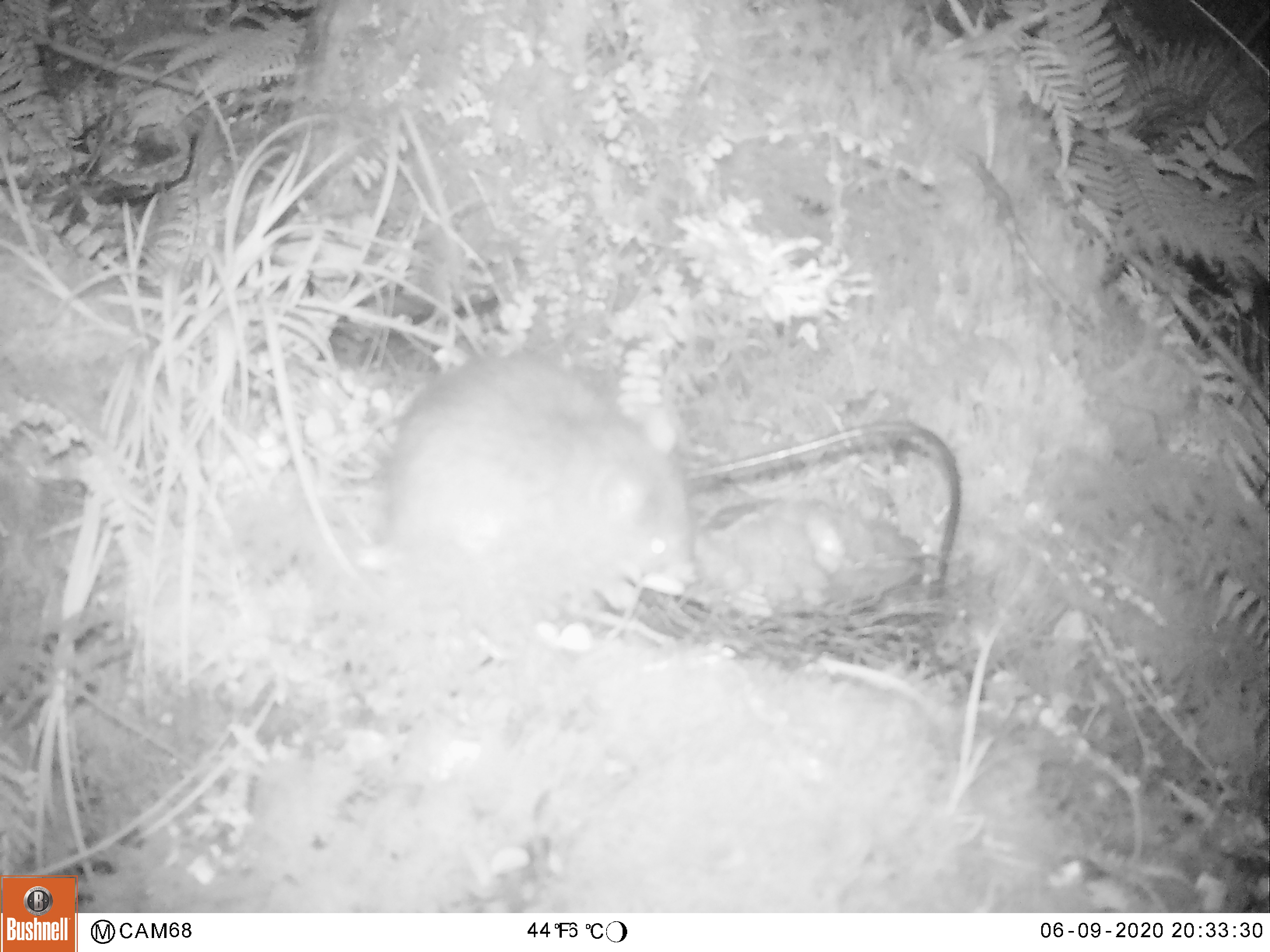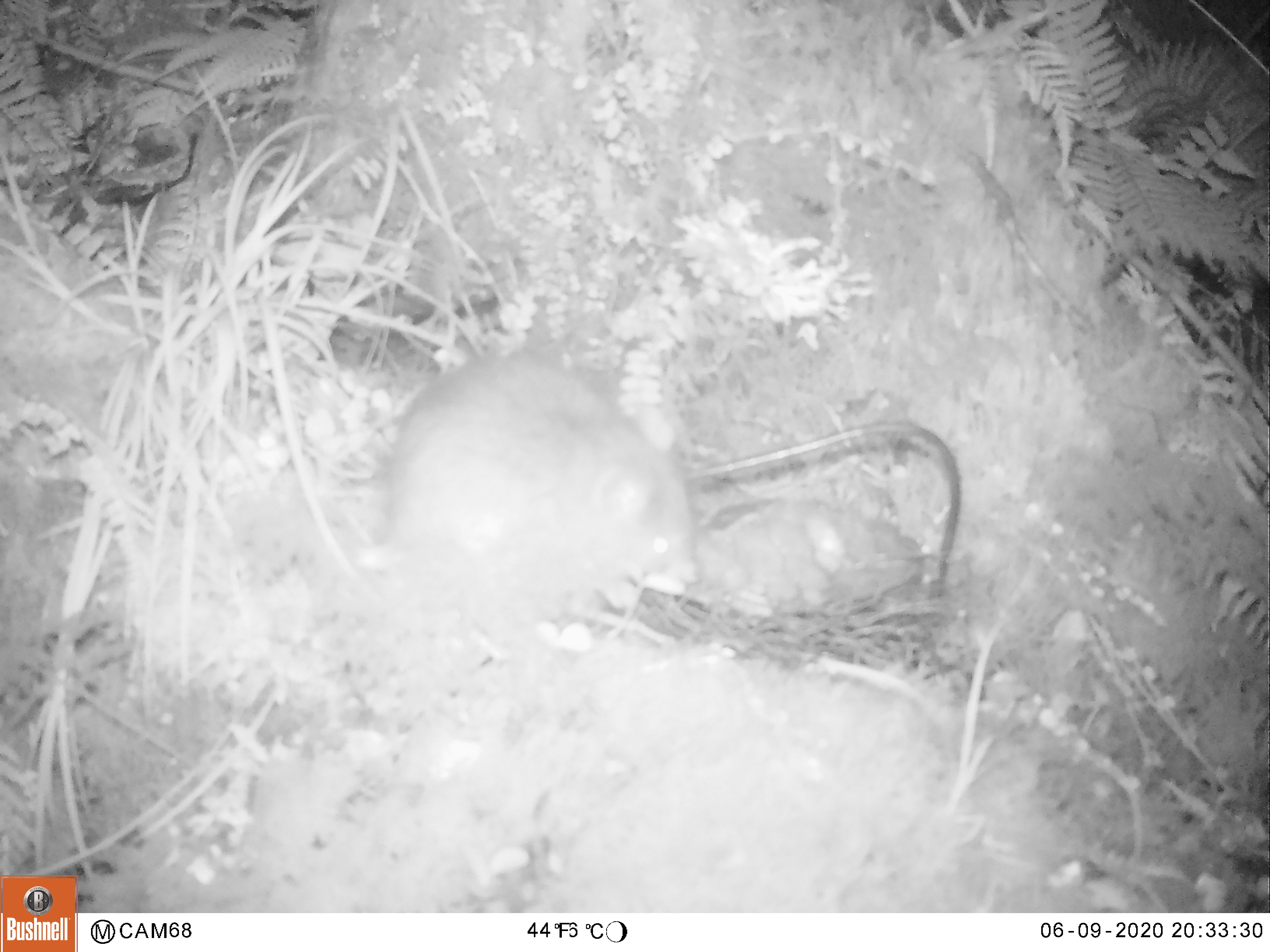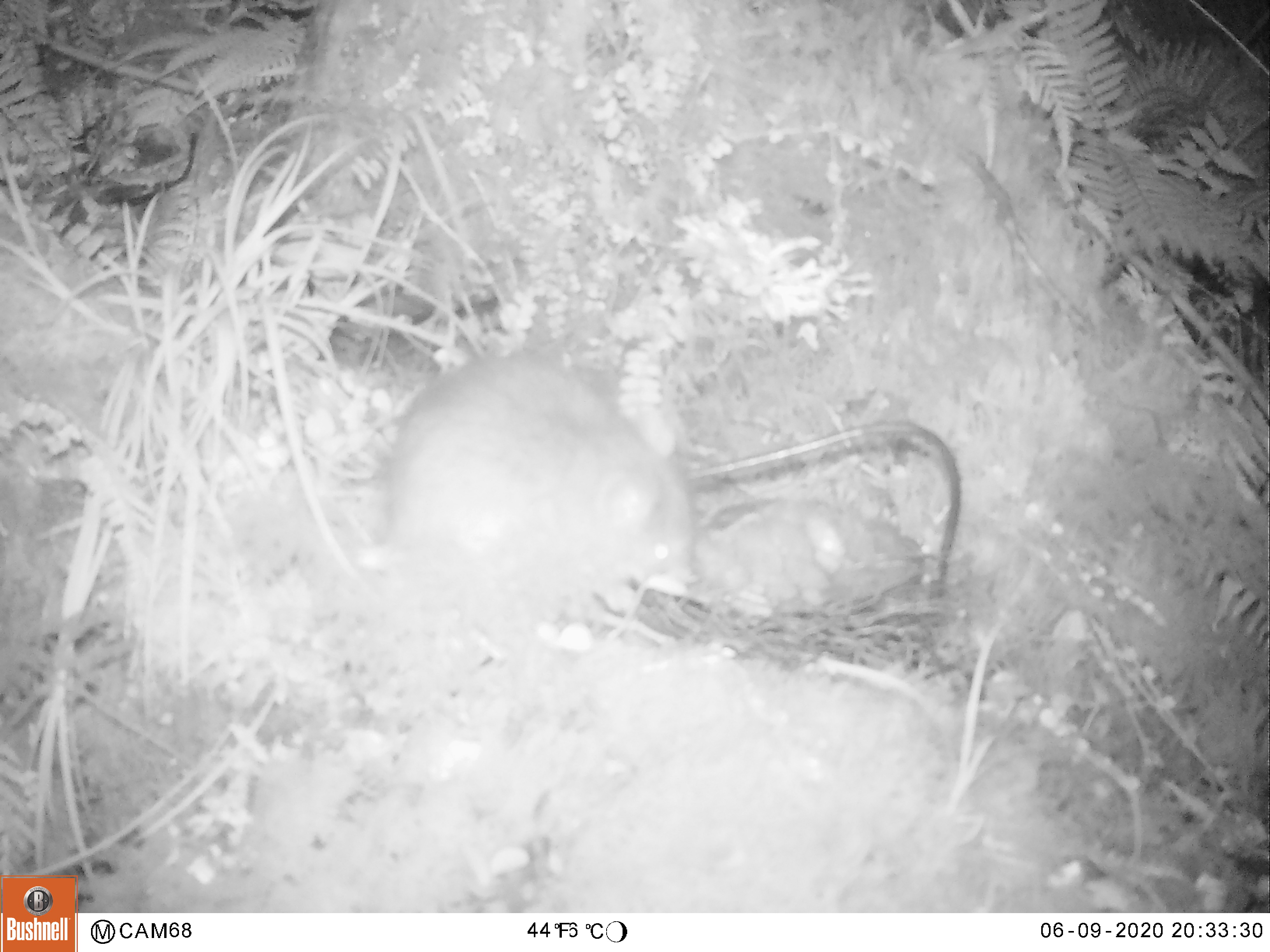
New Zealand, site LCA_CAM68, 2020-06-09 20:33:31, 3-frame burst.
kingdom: Animalia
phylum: Chordata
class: Mammalia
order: Rodentia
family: Muridae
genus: Rattus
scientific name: Rattus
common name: rat